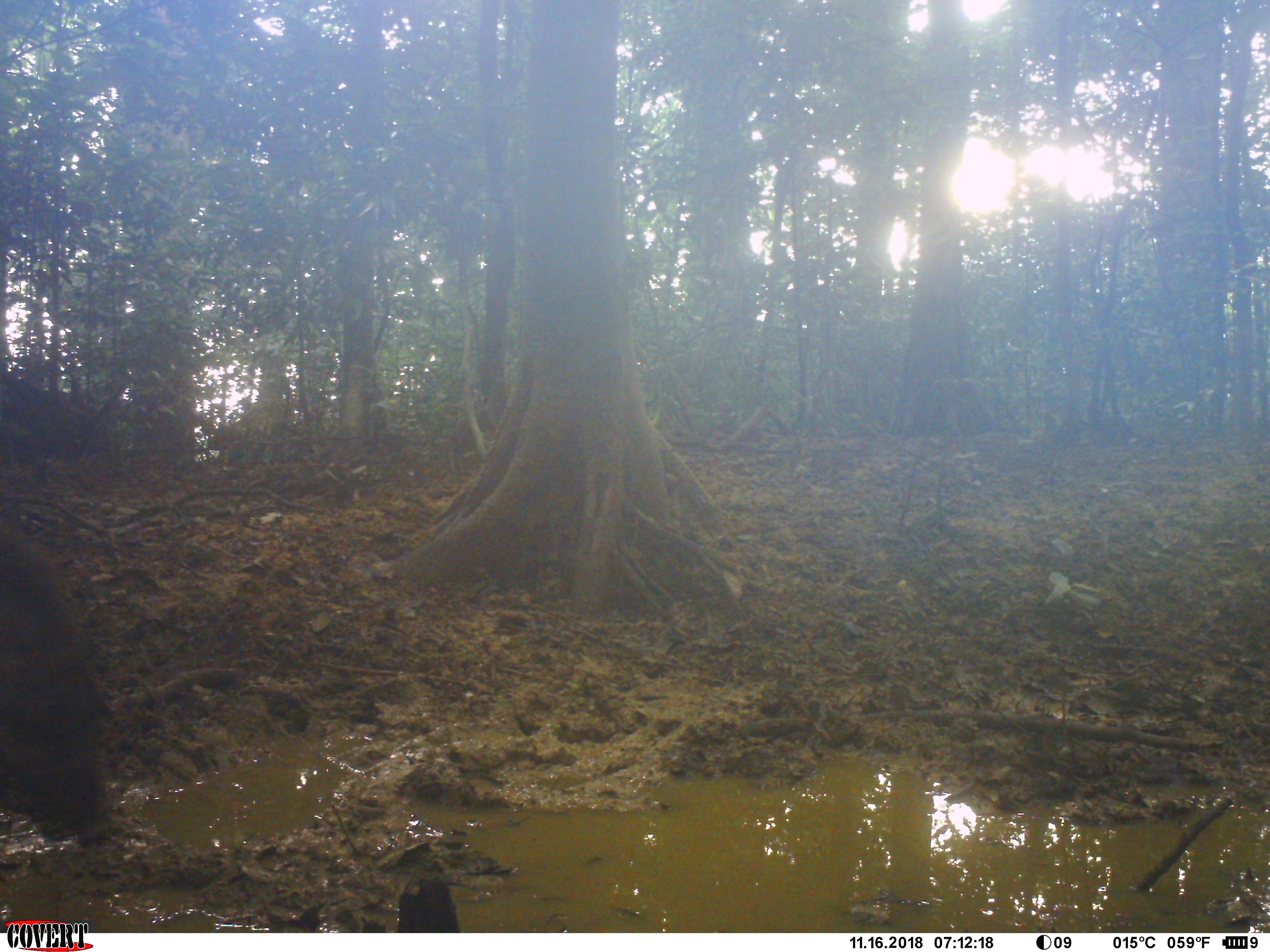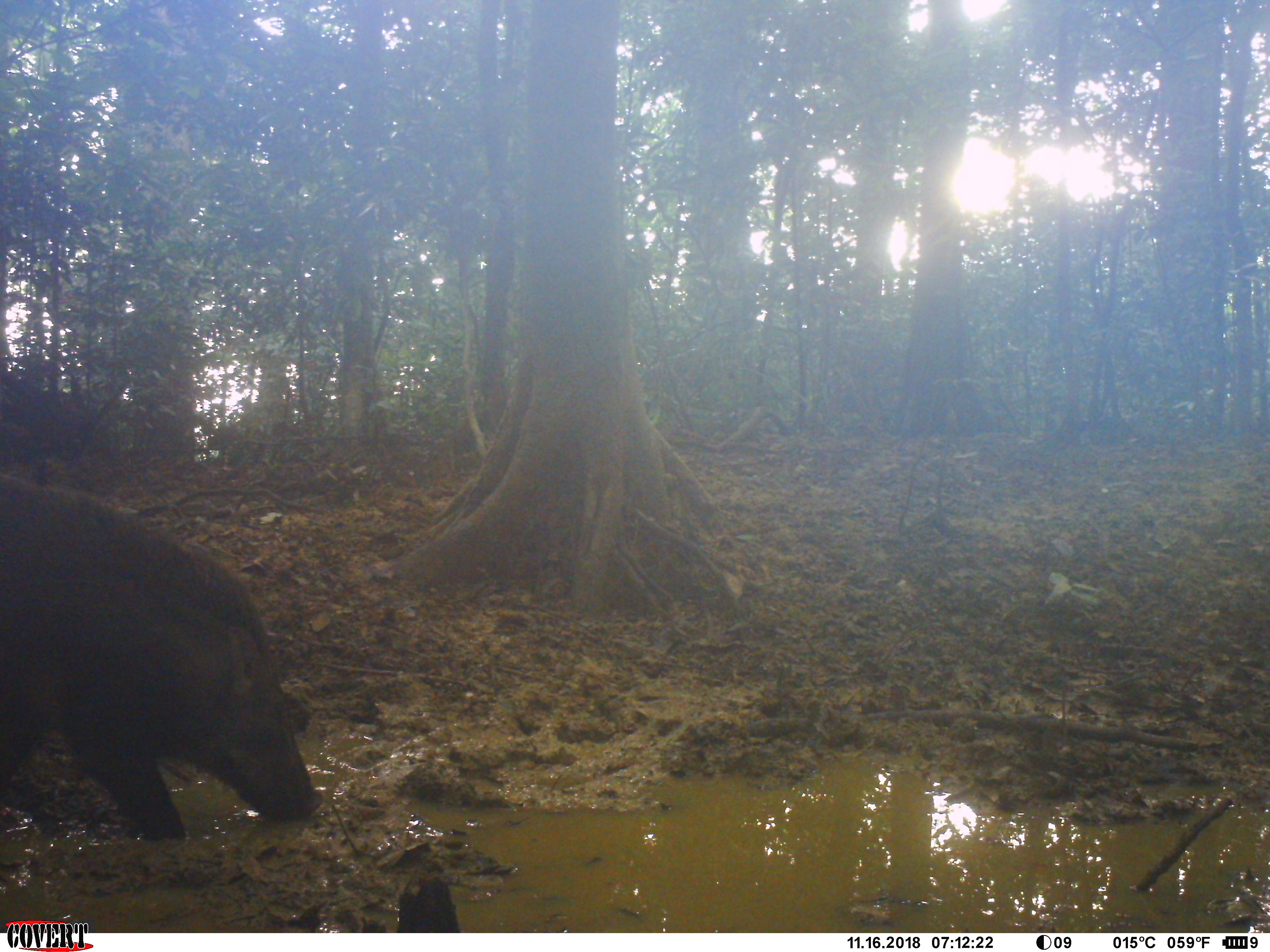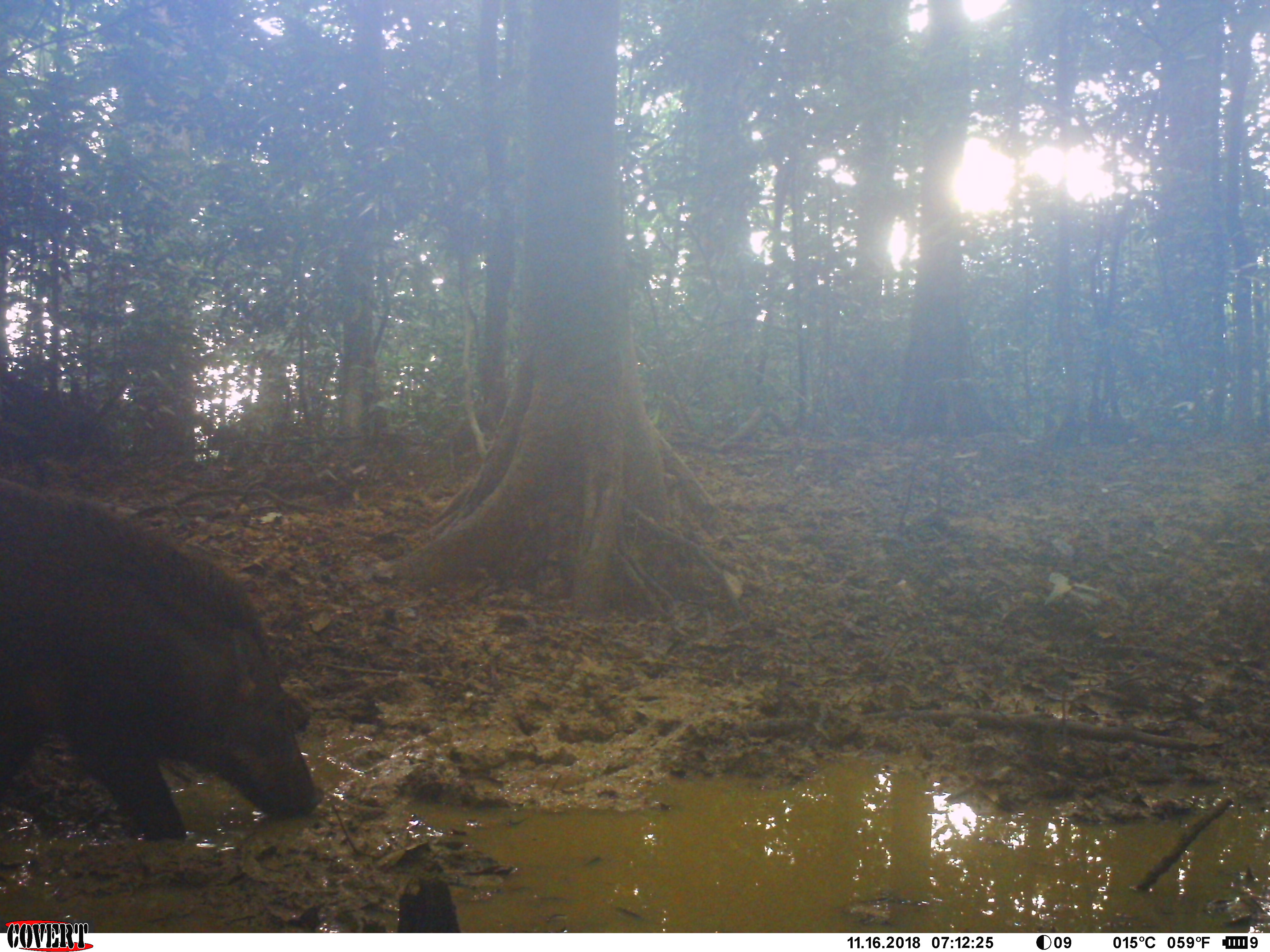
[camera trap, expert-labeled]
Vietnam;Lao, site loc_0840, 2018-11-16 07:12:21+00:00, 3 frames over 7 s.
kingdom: Animalia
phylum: Chordata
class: Mammalia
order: Artiodactyla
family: Suidae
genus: Sus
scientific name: Sus scrofa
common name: eurasian wild pig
Eurasian wild pig (Sus scrofa). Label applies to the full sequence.